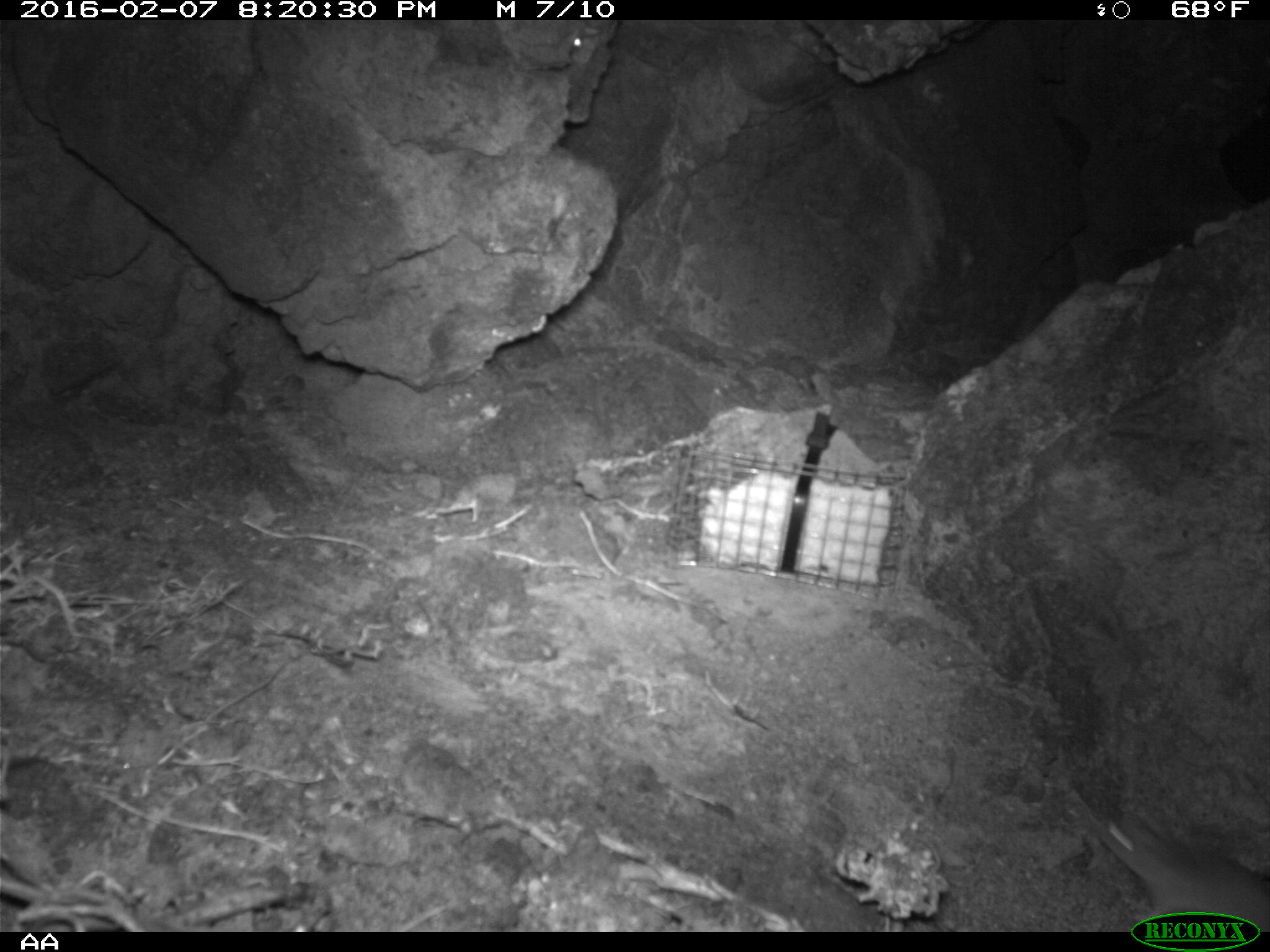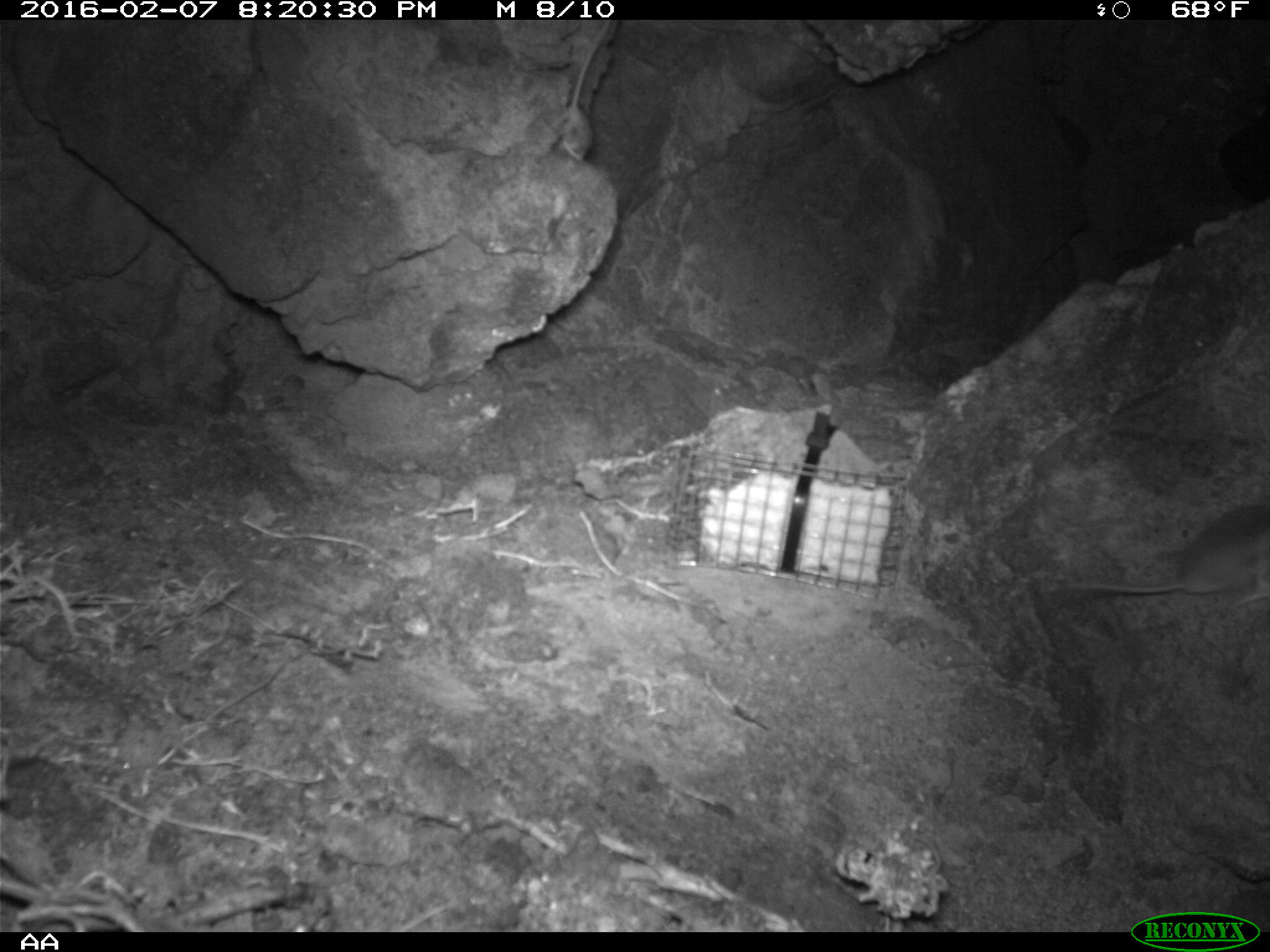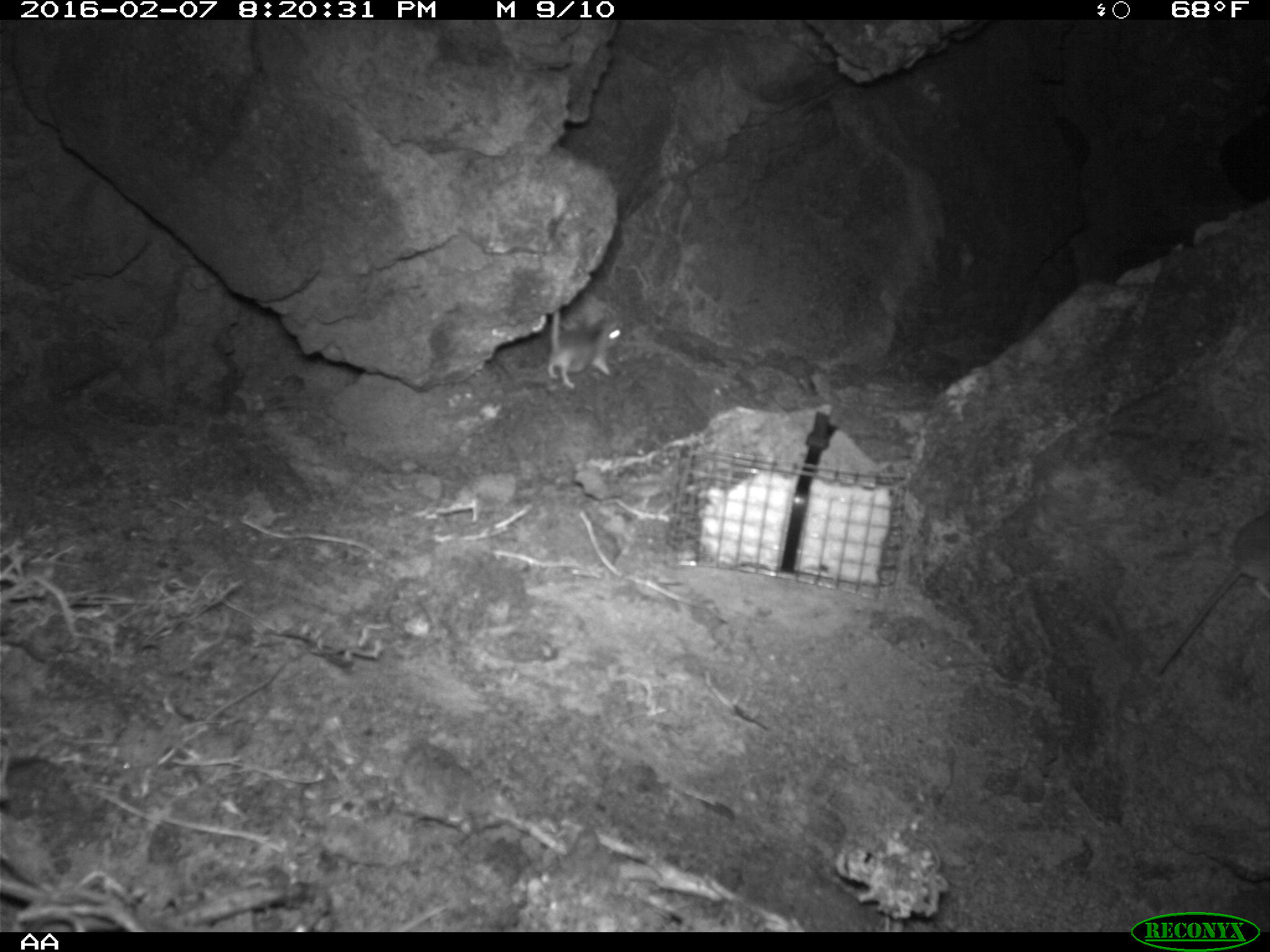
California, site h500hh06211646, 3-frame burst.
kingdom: Animalia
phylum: Chordata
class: Mammalia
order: Rodentia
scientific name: Rodentia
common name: rodent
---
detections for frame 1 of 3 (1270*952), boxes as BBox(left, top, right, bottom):
rodent: BBox(1100, 814, 1269, 932)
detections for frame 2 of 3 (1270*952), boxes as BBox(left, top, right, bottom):
rodent: BBox(1063, 506, 1269, 604)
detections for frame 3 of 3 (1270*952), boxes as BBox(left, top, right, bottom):
rodent: BBox(548, 306, 620, 389)